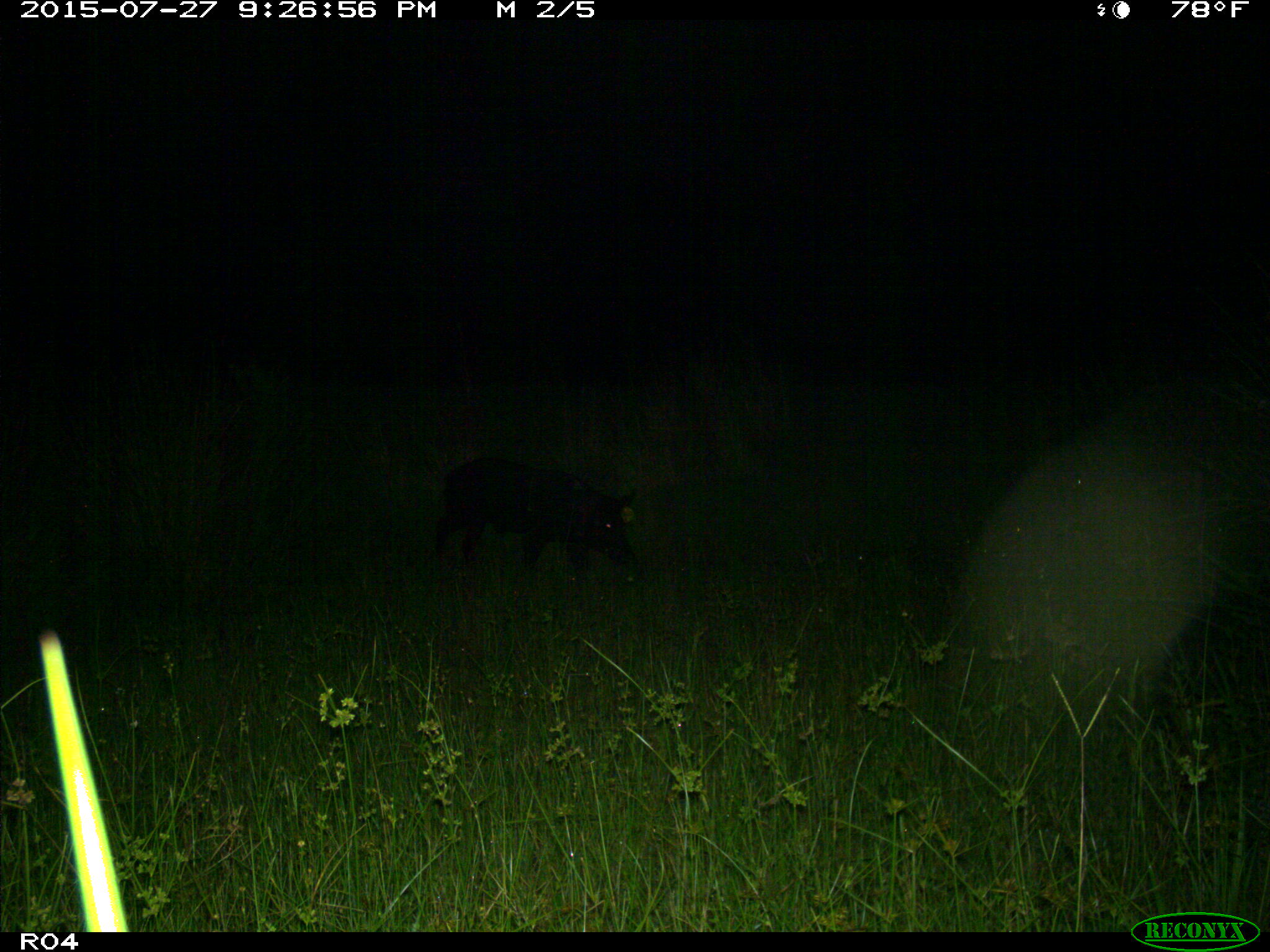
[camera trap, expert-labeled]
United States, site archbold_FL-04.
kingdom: Animalia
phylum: Chordata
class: Mammalia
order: Artiodactyla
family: Suidae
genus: Sus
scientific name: Sus scrofa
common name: wild boar